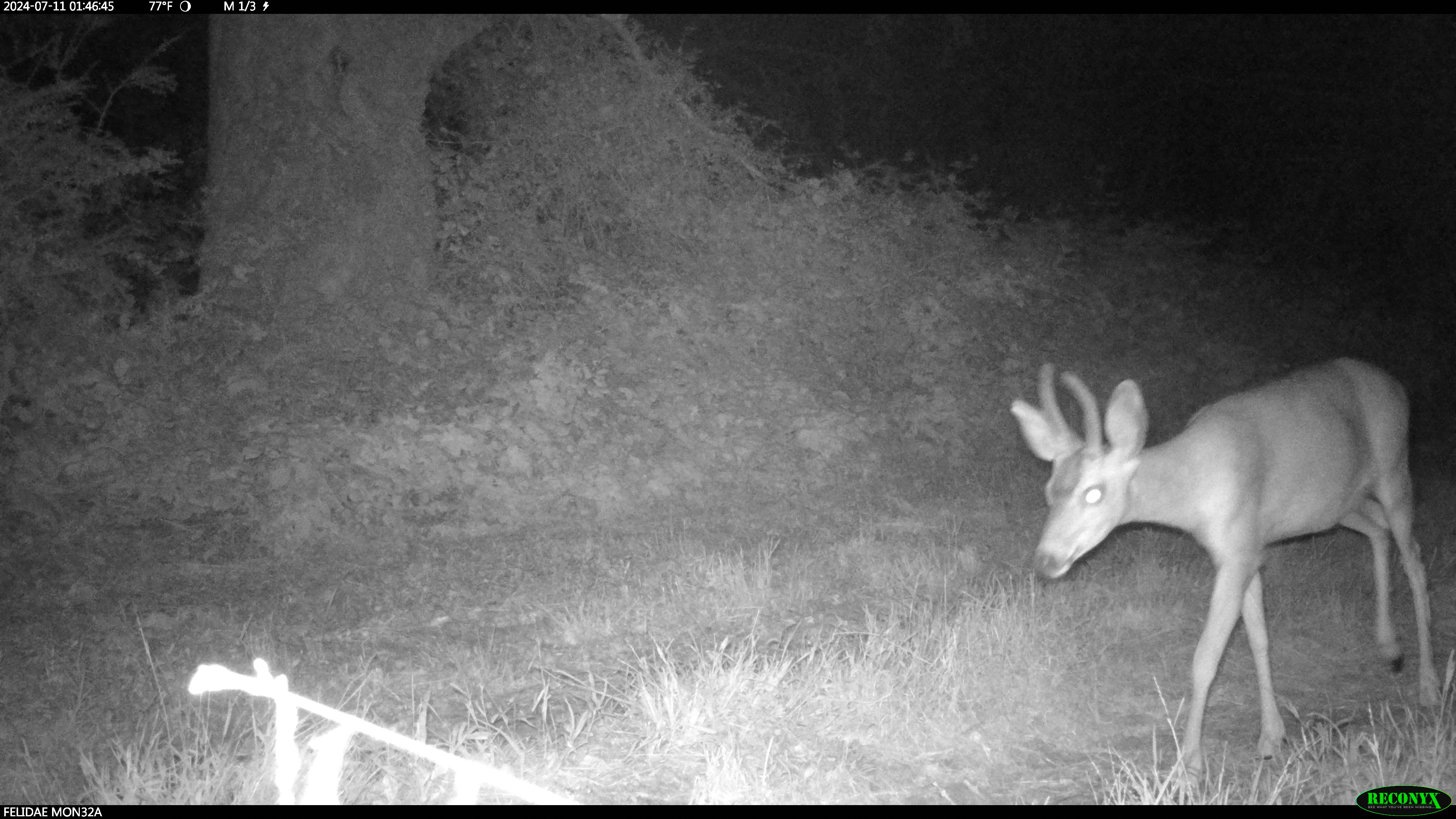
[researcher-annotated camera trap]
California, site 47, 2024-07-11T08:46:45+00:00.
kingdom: Animalia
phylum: Chordata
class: Mammalia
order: Artiodactyla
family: Cervidae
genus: Odocoileus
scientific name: Odocoileus hemionus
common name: mule deer